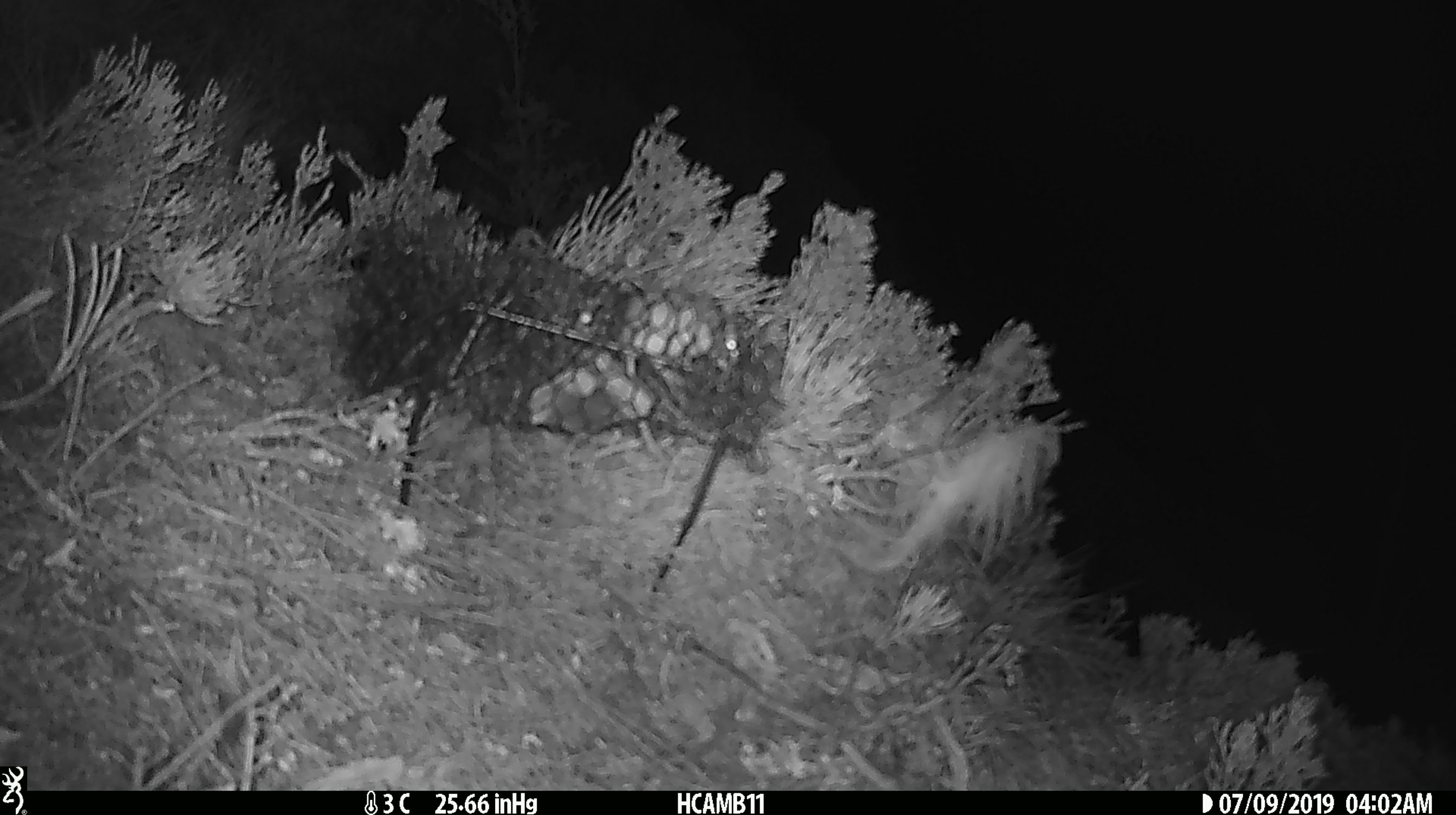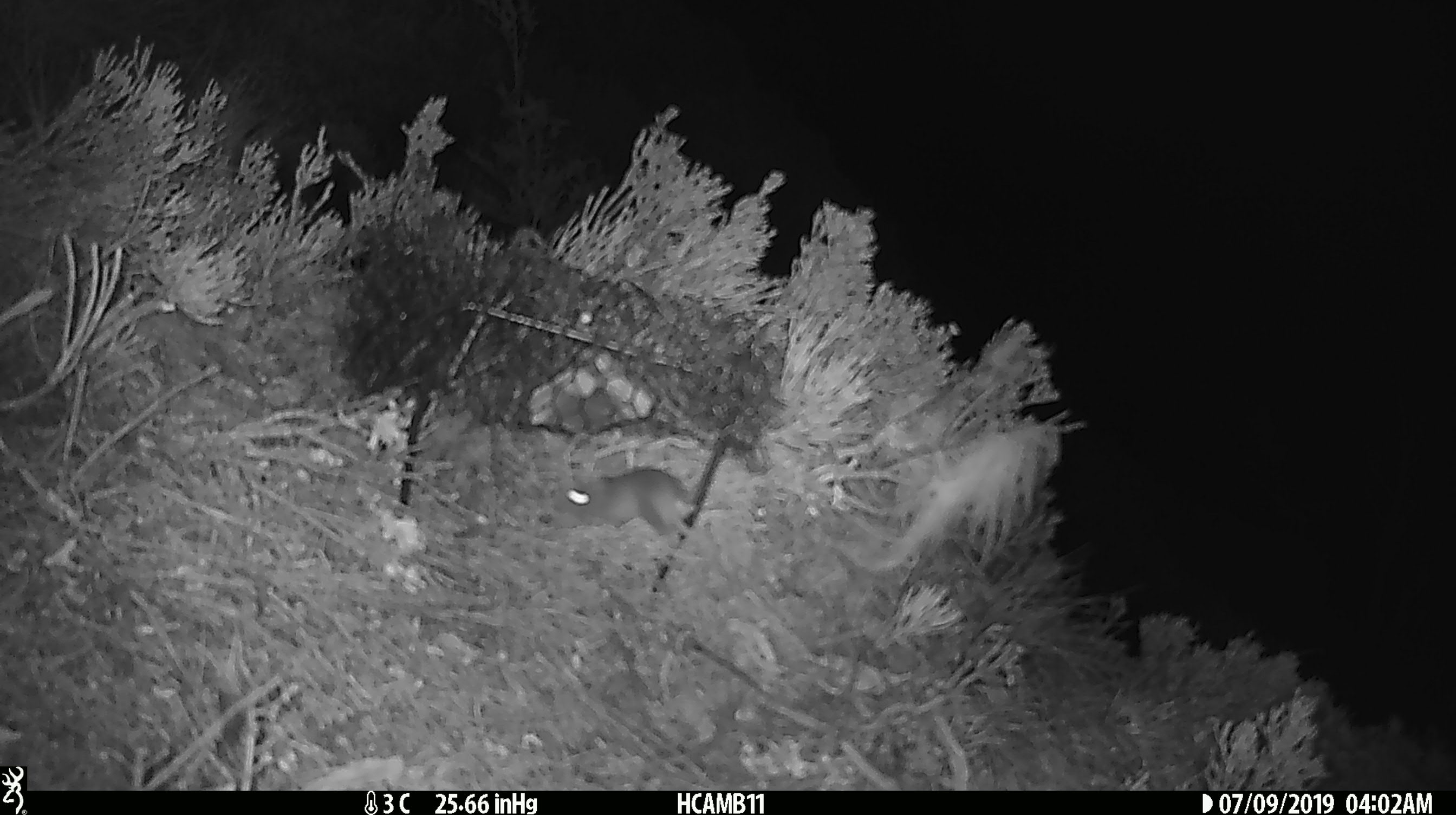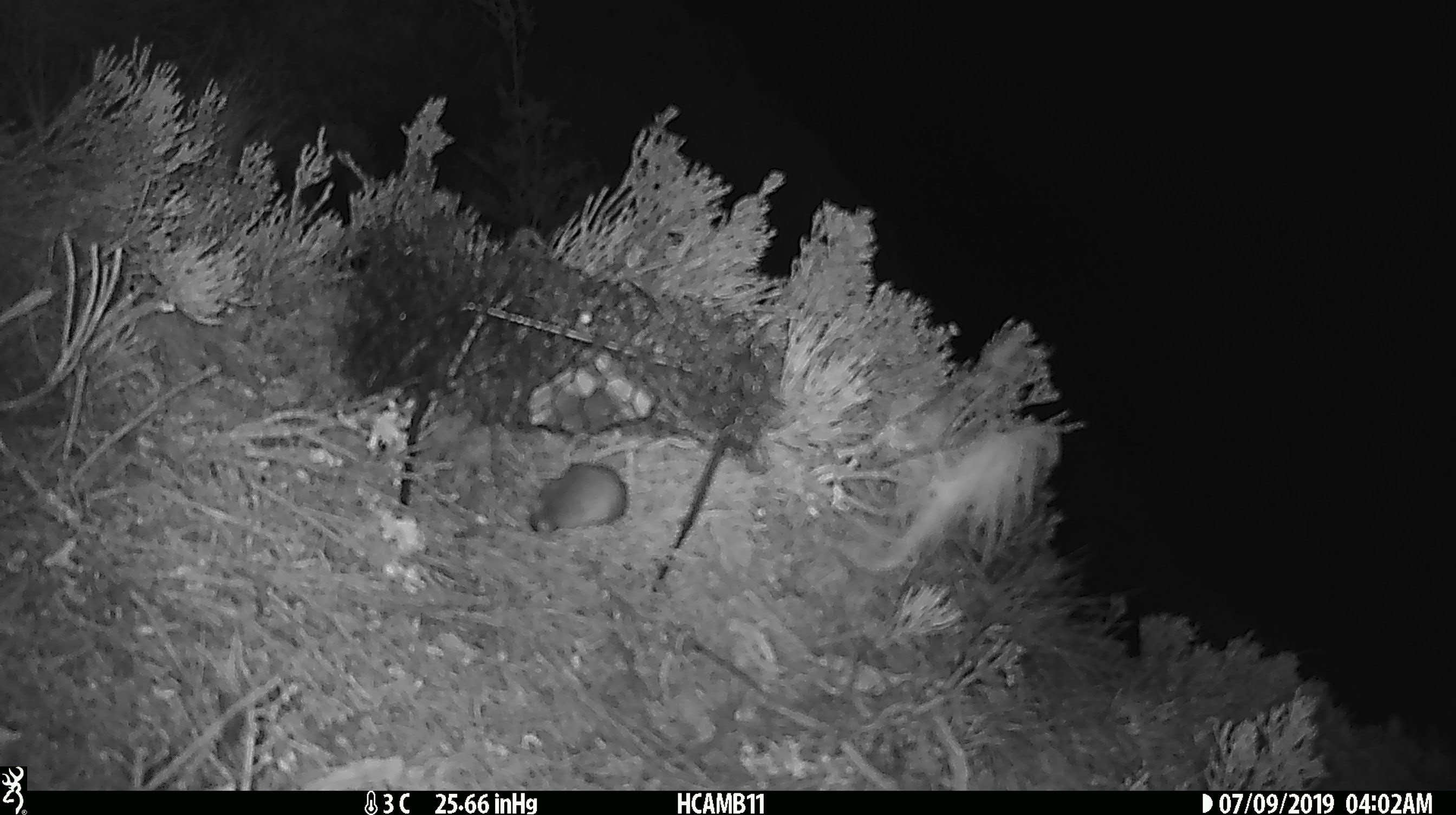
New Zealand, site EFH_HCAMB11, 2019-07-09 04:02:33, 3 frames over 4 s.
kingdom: Animalia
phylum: Chordata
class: Mammalia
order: Rodentia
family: Muridae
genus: Mus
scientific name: Mus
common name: mouse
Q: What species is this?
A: Mouse (Mus).